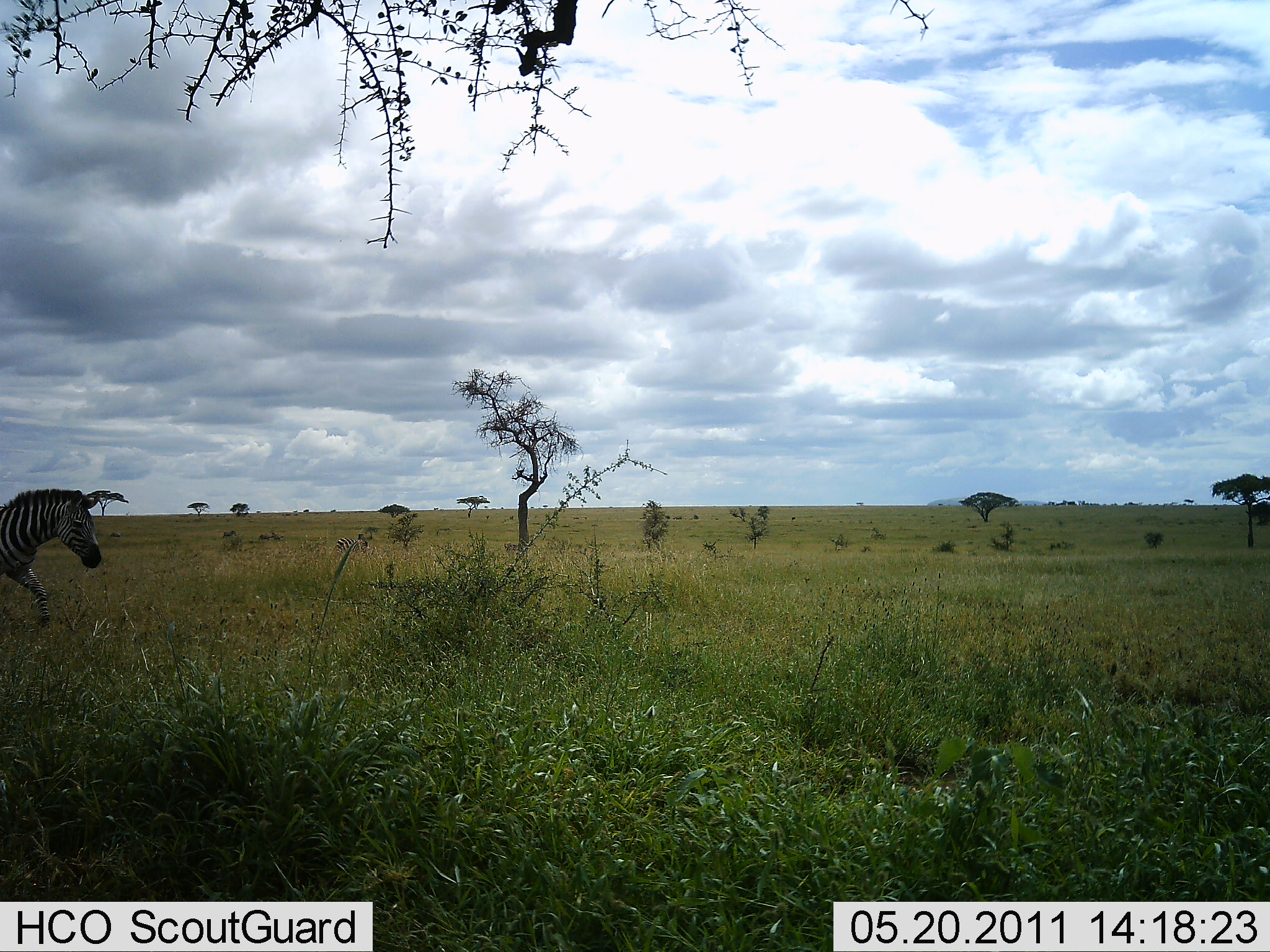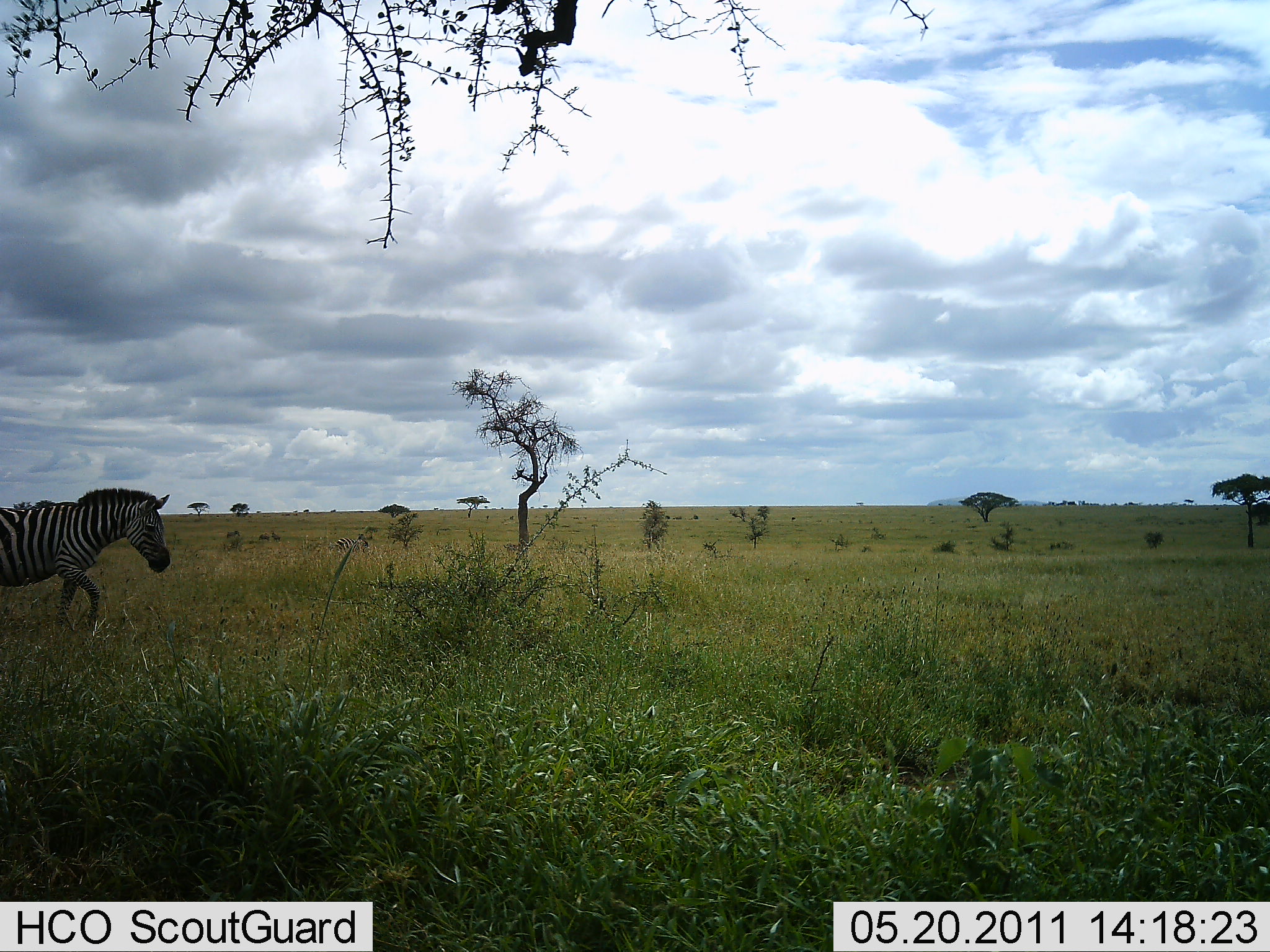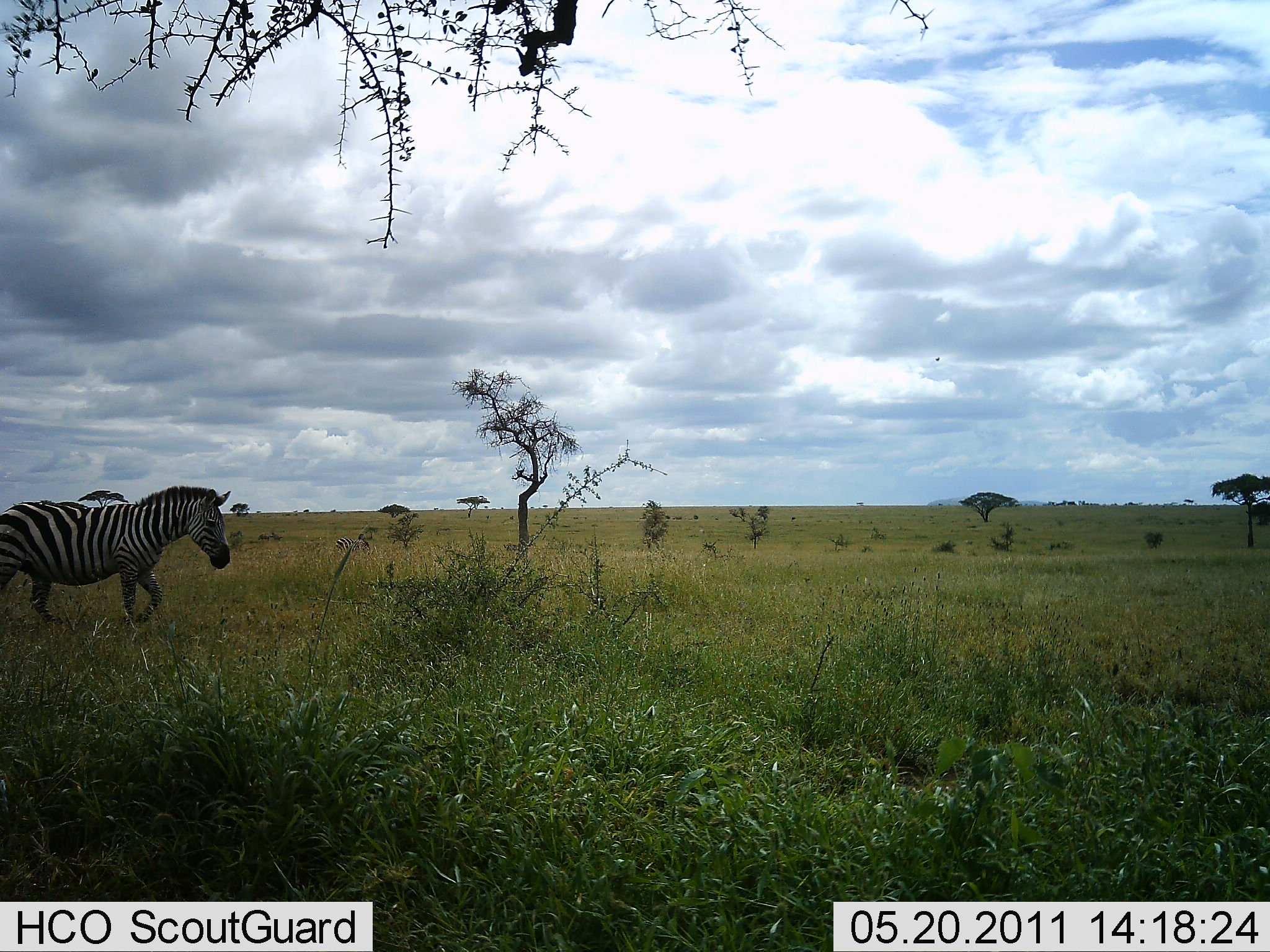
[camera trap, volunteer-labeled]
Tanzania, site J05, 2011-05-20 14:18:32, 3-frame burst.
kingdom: Animalia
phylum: Chordata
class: Mammalia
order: Perissodactyla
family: Equidae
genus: Equus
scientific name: Equus quagga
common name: plains zebra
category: zebra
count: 1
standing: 0%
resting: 0%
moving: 100%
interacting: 0%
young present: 0%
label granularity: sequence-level